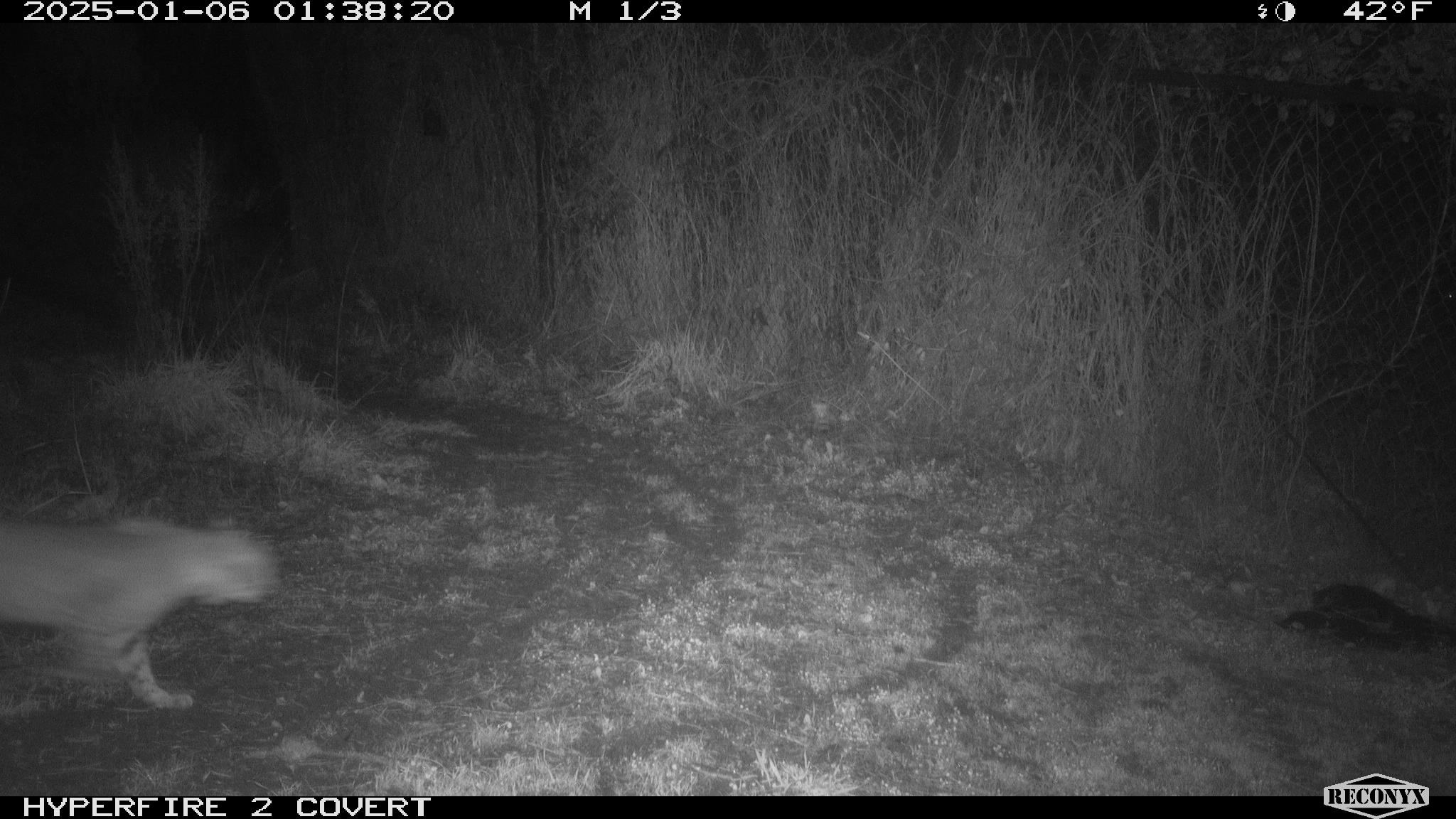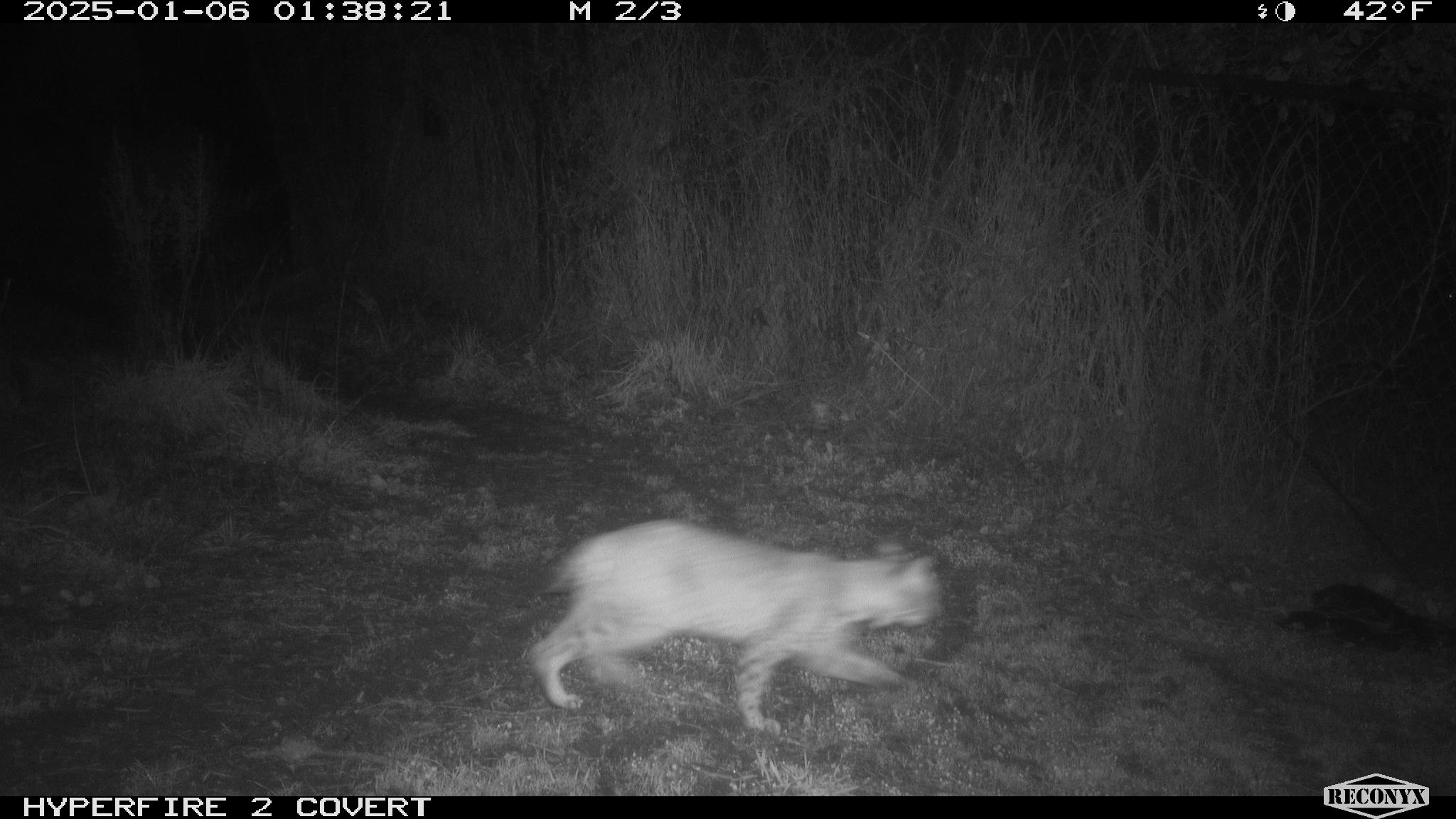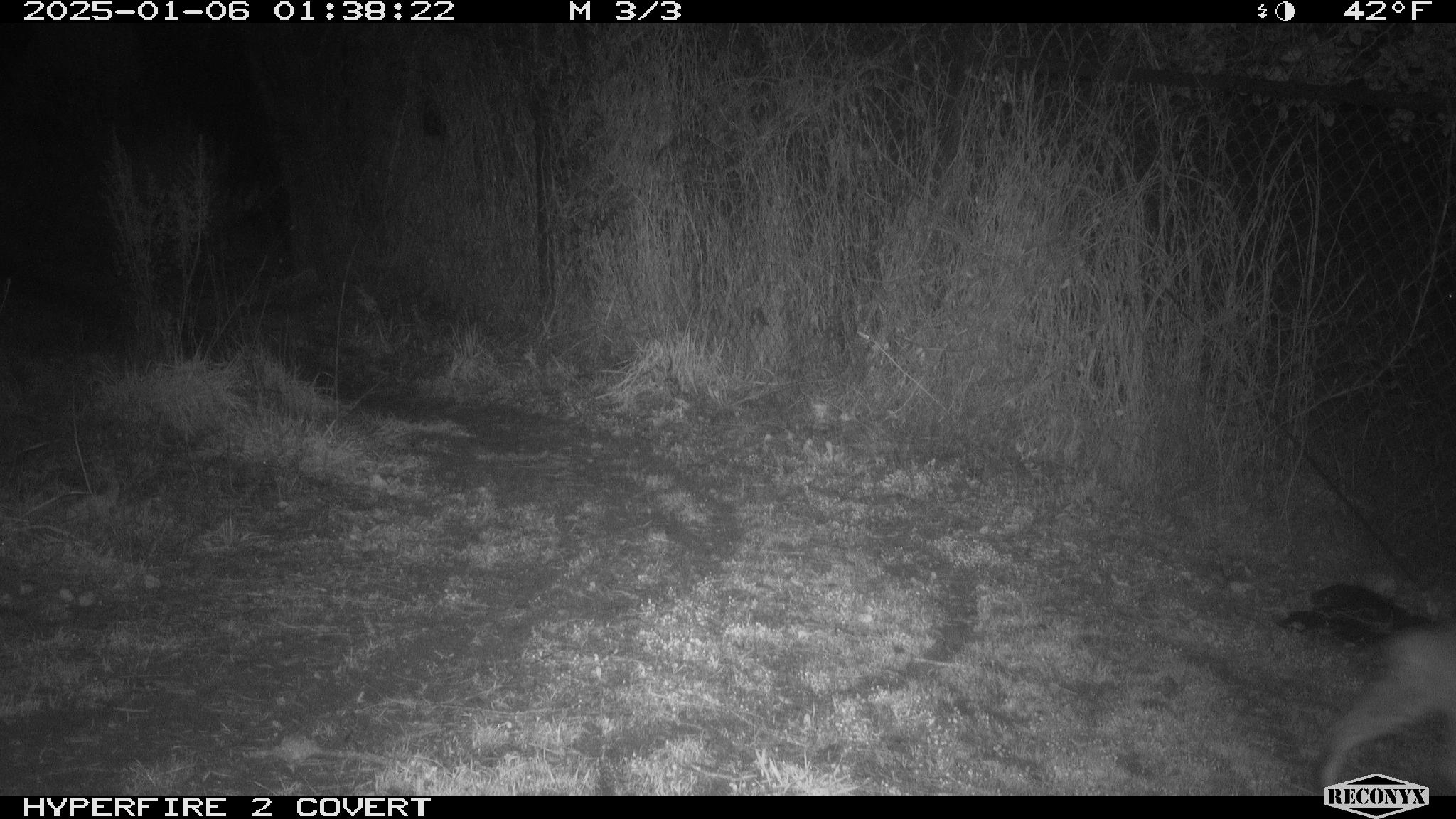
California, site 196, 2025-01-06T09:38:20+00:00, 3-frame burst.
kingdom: Animalia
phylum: Chordata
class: Mammalia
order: Carnivora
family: Felidae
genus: Lynx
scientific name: Lynx rufus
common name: bobcat